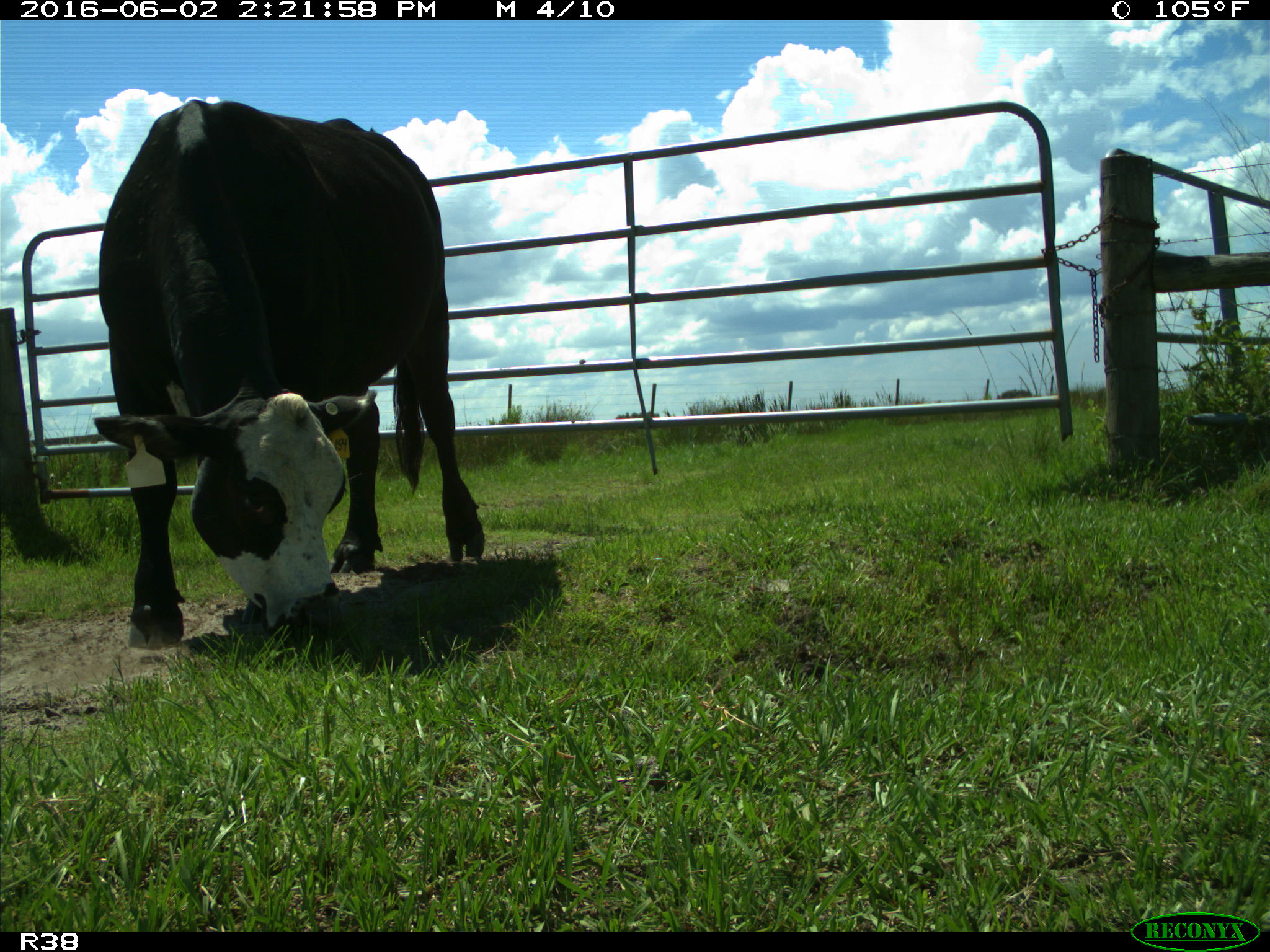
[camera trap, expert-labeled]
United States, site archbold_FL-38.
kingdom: Animalia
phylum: Chordata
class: Mammalia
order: Artiodactyla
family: Bovidae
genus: Bos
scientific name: Bos taurus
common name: domestic cow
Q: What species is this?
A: Bos taurus (domestic cow).